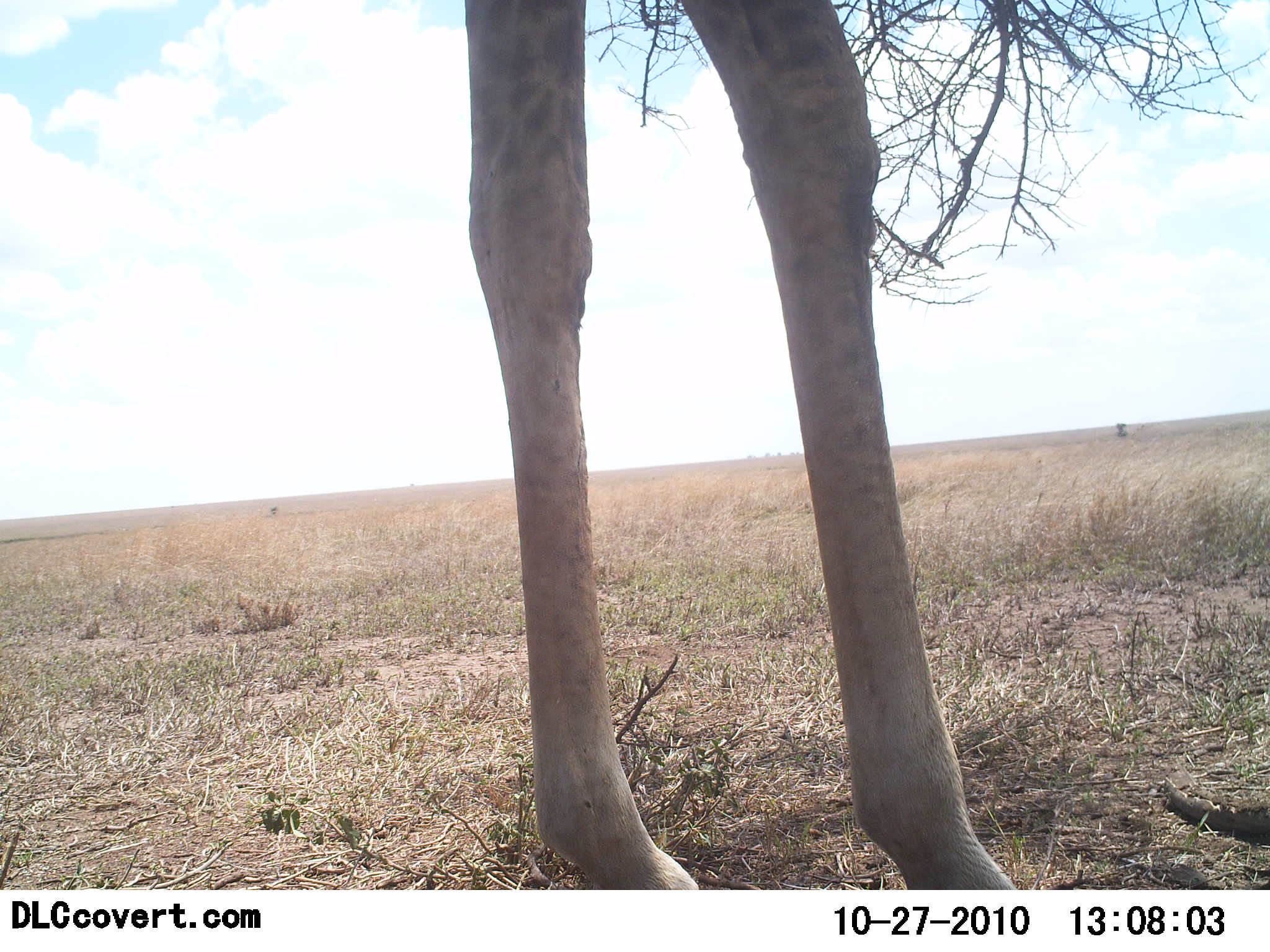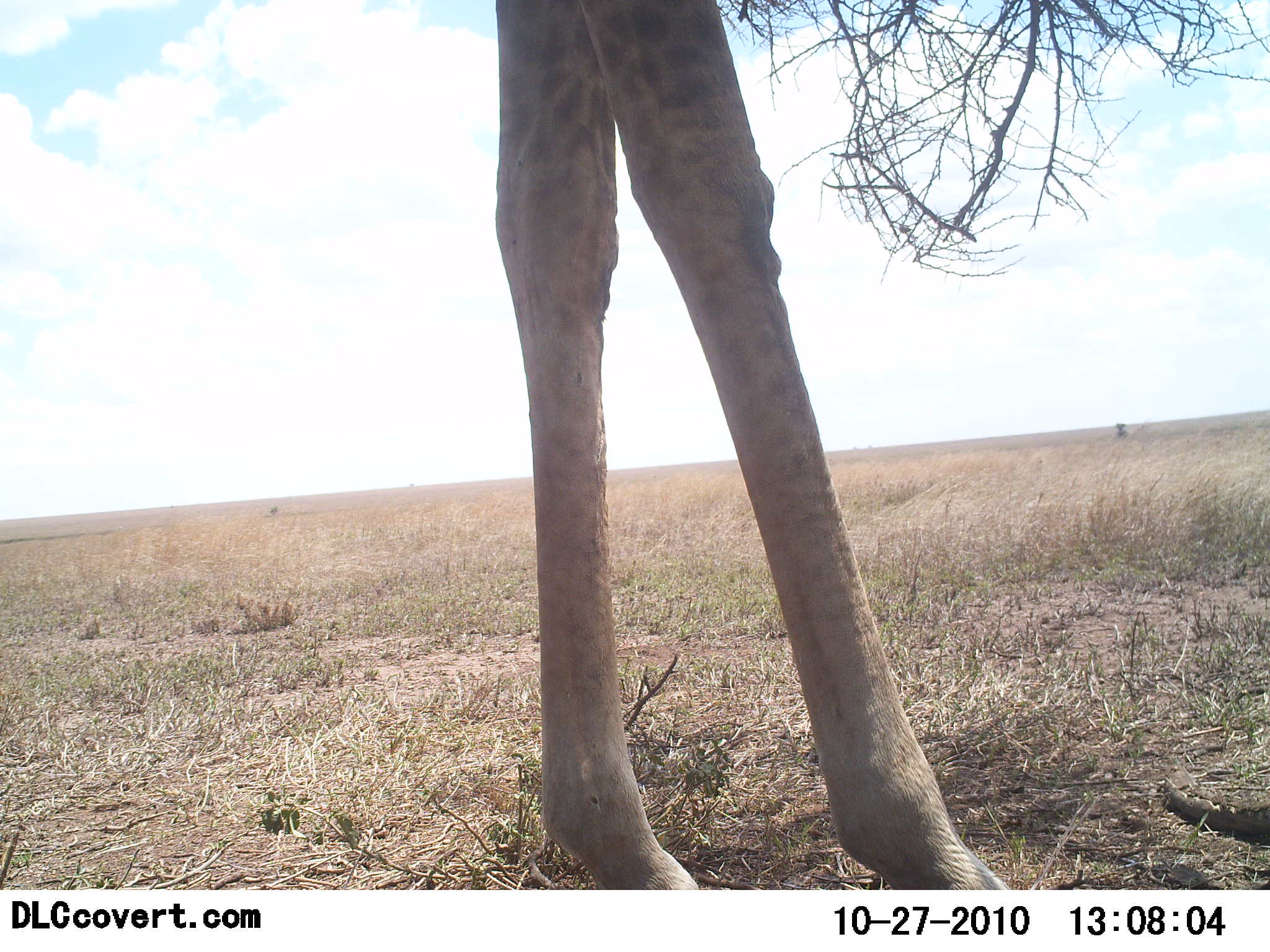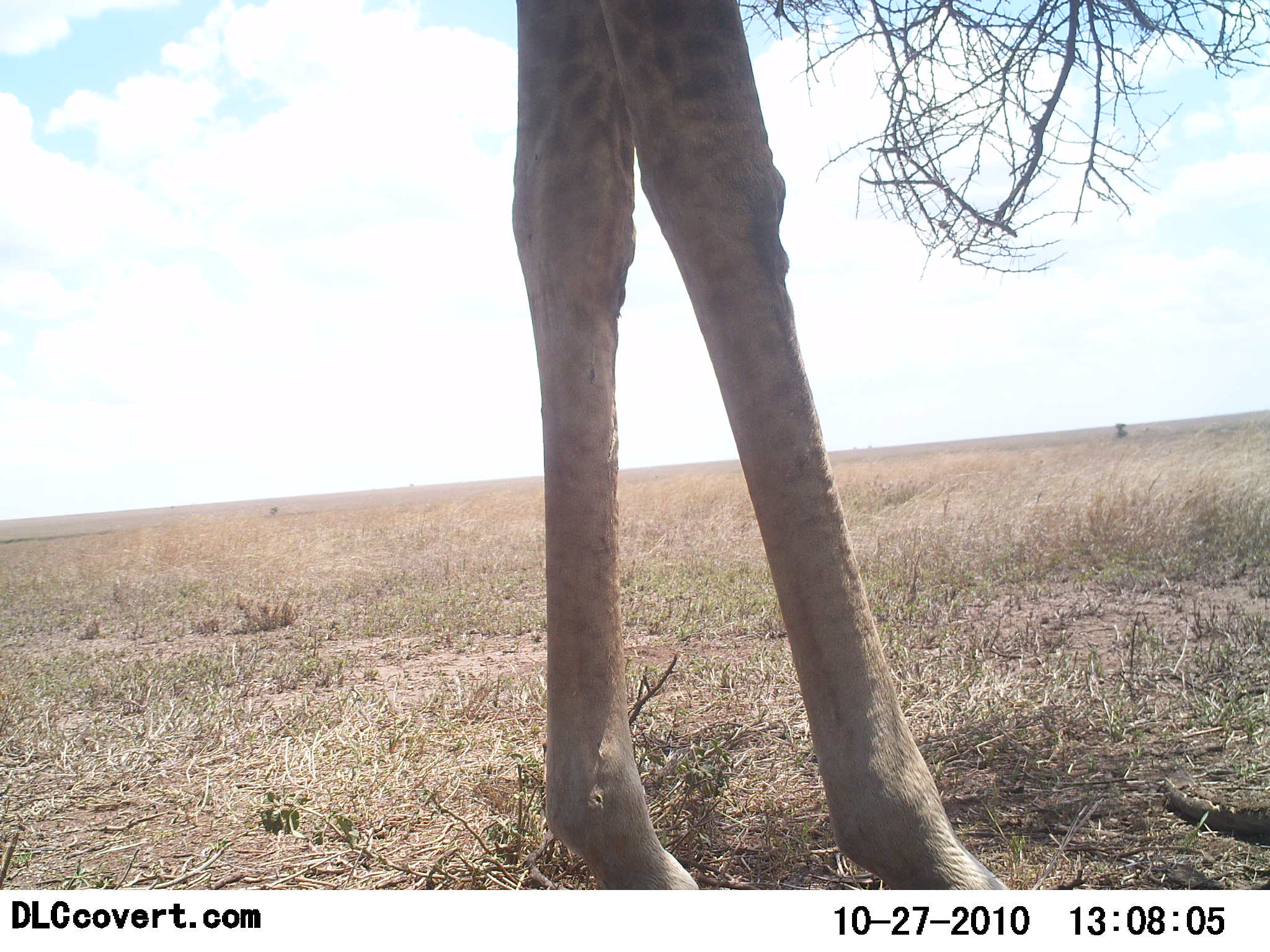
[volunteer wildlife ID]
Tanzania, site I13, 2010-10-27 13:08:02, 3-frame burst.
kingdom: Animalia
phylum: Chordata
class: Mammalia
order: Artiodactyla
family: Giraffidae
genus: Giraffa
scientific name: Giraffa camelopardalis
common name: giraffe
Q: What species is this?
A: Giraffe (Giraffa camelopardalis).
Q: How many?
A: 1.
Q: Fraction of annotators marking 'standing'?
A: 86%.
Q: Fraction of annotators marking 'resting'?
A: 0%.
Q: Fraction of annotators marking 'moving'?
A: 0%.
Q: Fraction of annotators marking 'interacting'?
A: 0%.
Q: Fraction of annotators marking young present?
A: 0%.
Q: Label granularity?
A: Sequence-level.